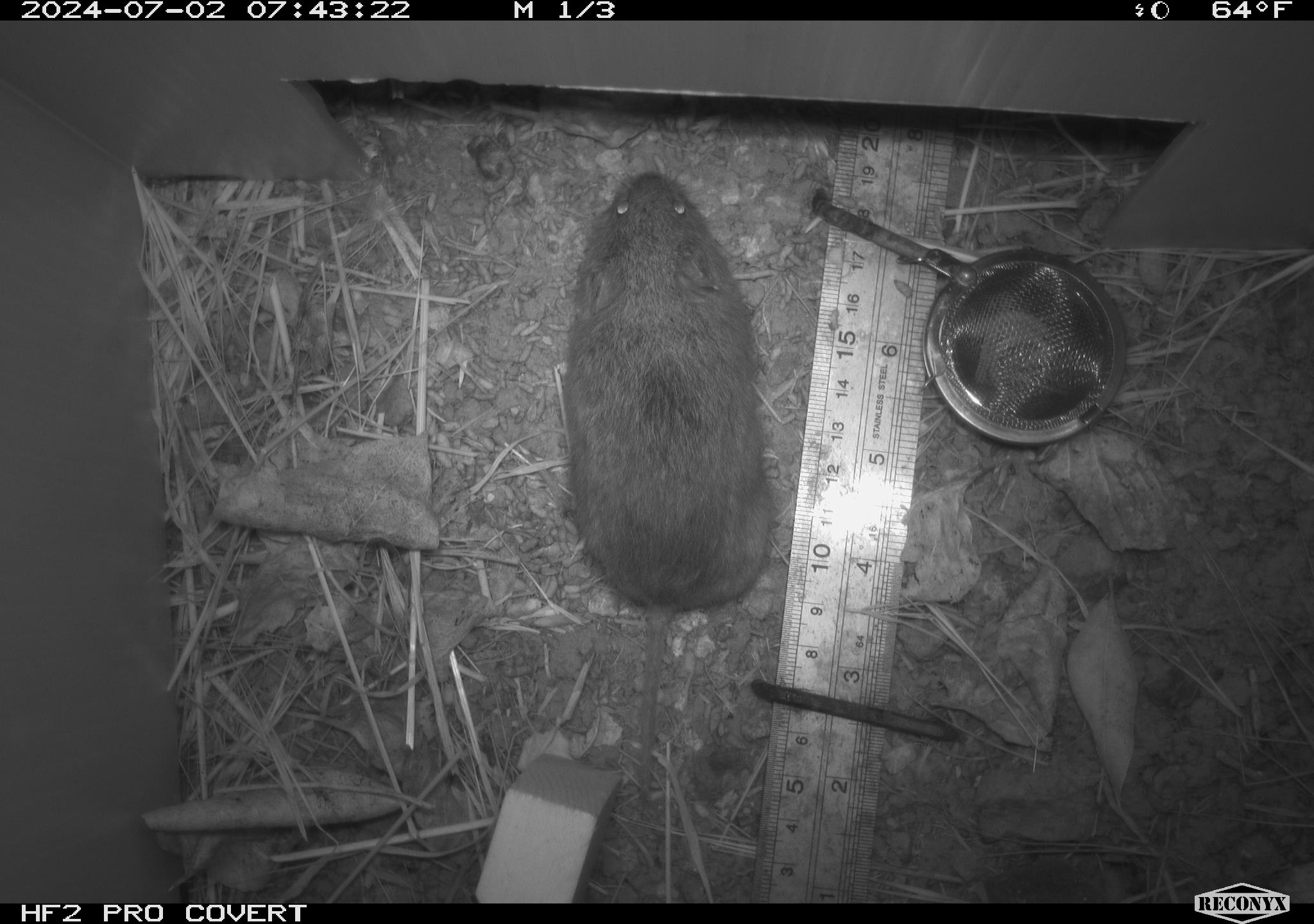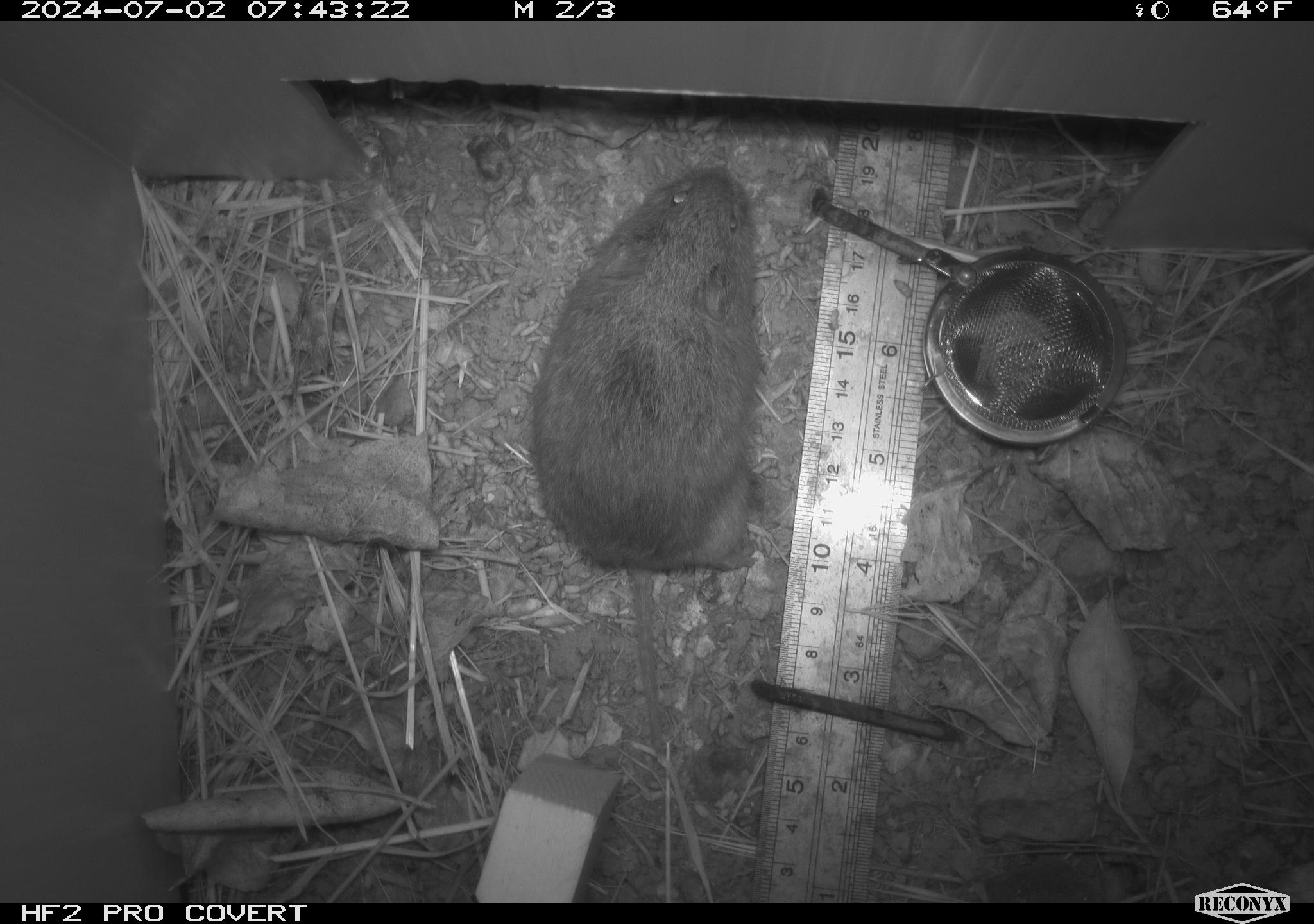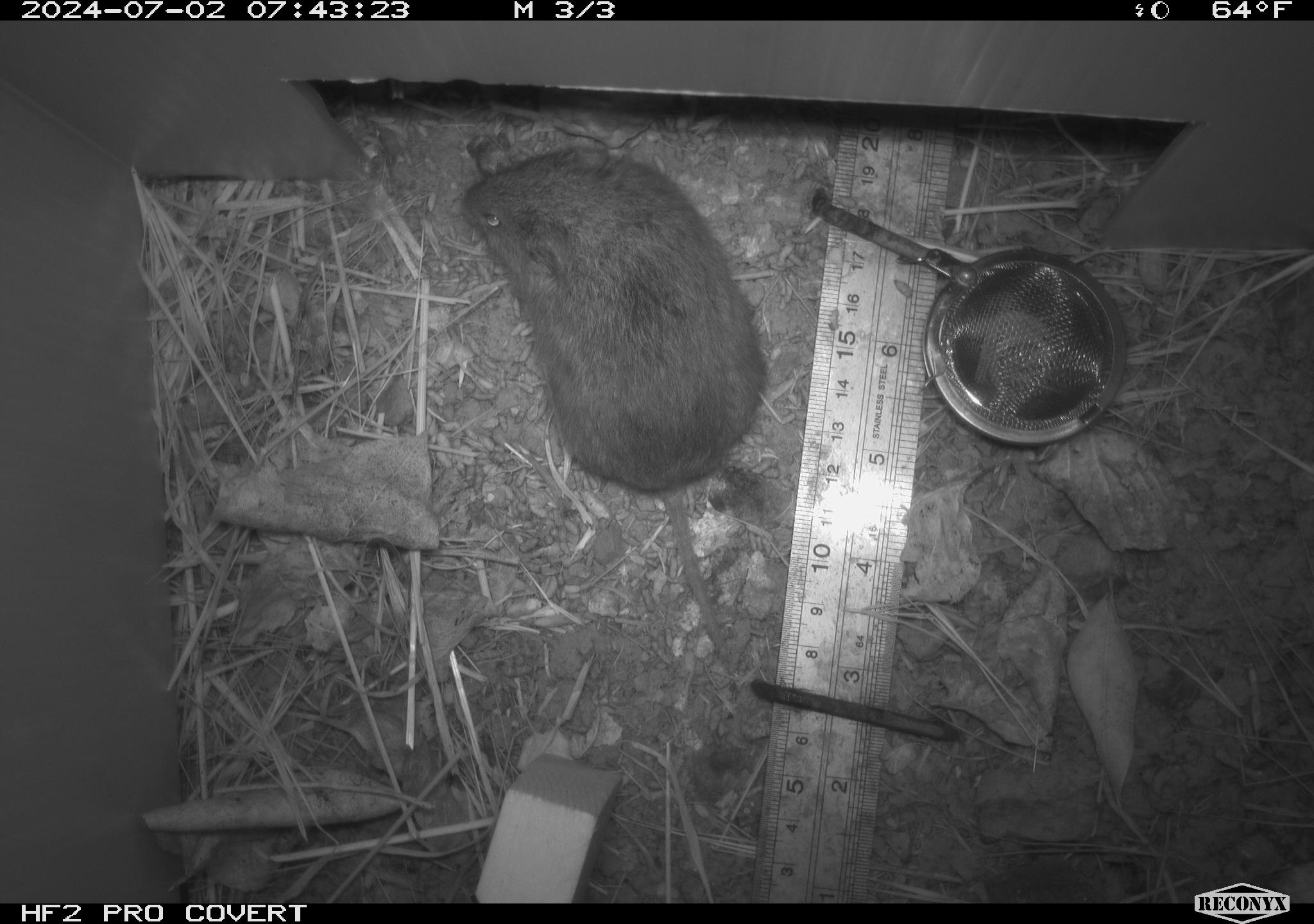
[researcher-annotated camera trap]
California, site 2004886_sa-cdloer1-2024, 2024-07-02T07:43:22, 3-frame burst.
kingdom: Animalia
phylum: Chordata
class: Mammalia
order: Rodentia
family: Cricetidae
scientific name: Arvicolinae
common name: voles, lemmings, and muskrats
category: arvicolinae subfamily